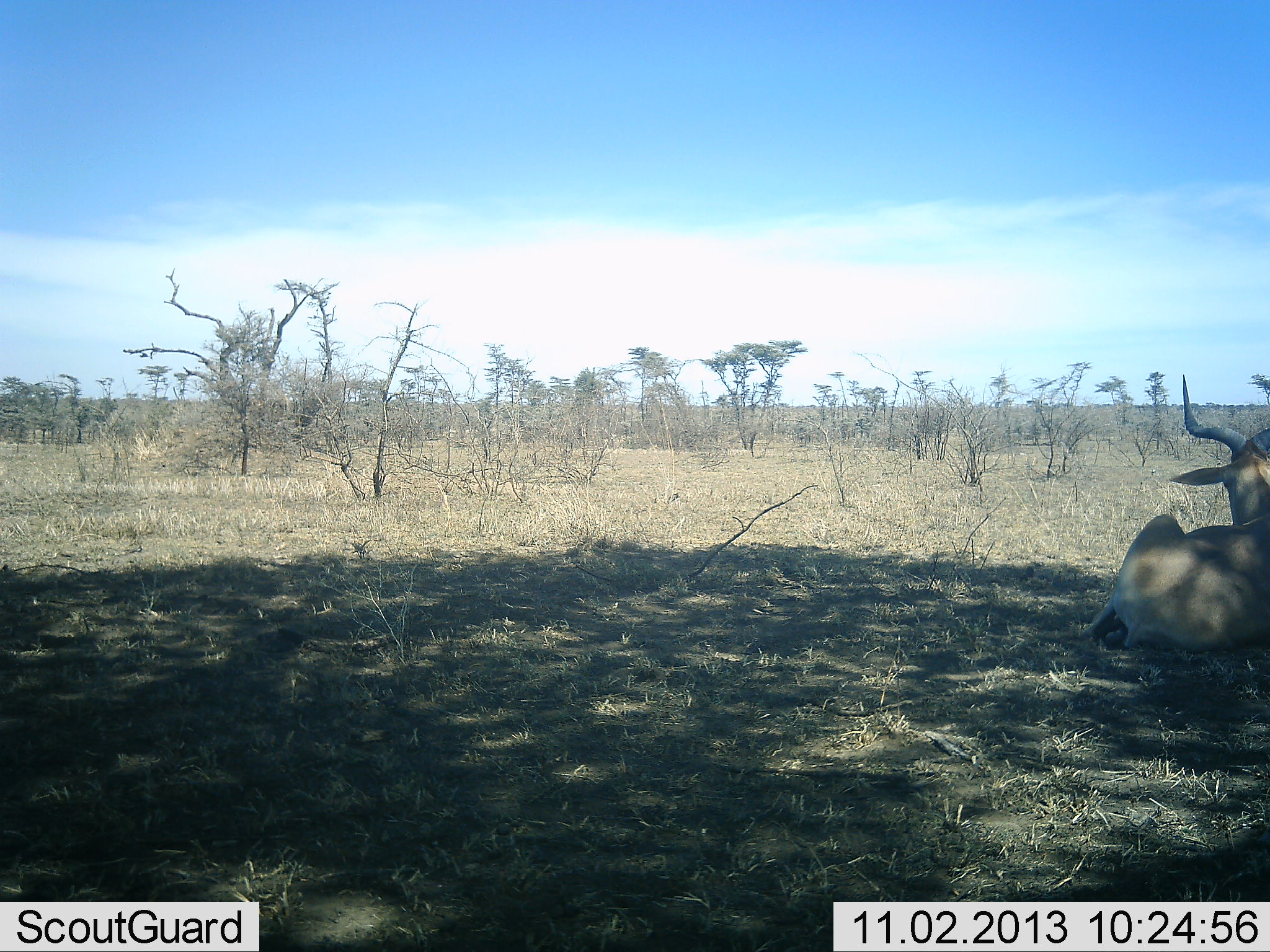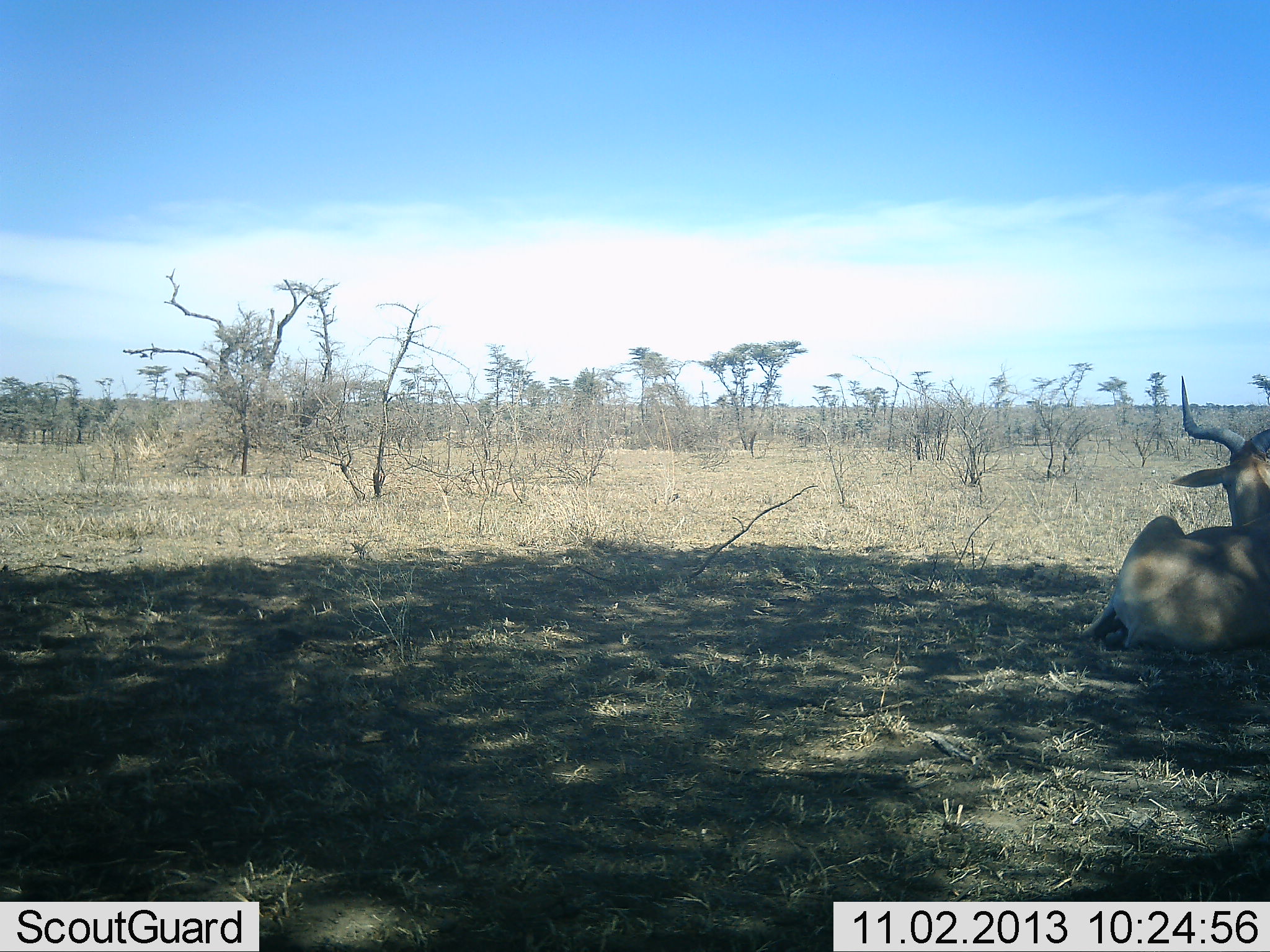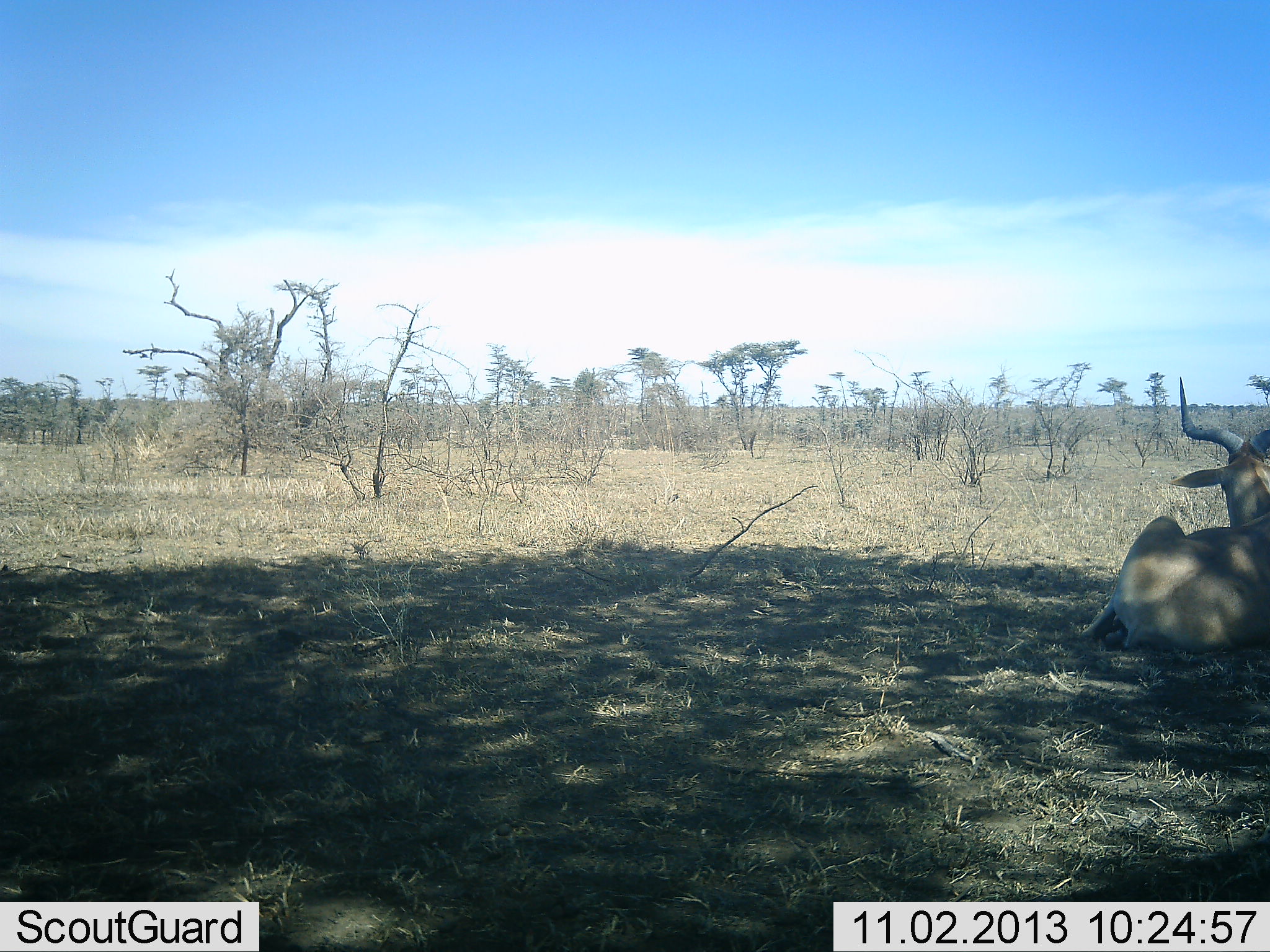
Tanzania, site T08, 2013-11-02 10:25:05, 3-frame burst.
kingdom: Animalia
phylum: Chordata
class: Mammalia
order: Artiodactyla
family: Bovidae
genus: Alcelaphus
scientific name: Alcelaphus buselaphus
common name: hartebeest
Hartebeest (Alcelaphus buselaphus), count 1. Behavior (volunteer vote fractions): standing 0%, resting 100%, moving 0%, interacting 0%. Young present (vote fraction): 0%. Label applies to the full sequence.